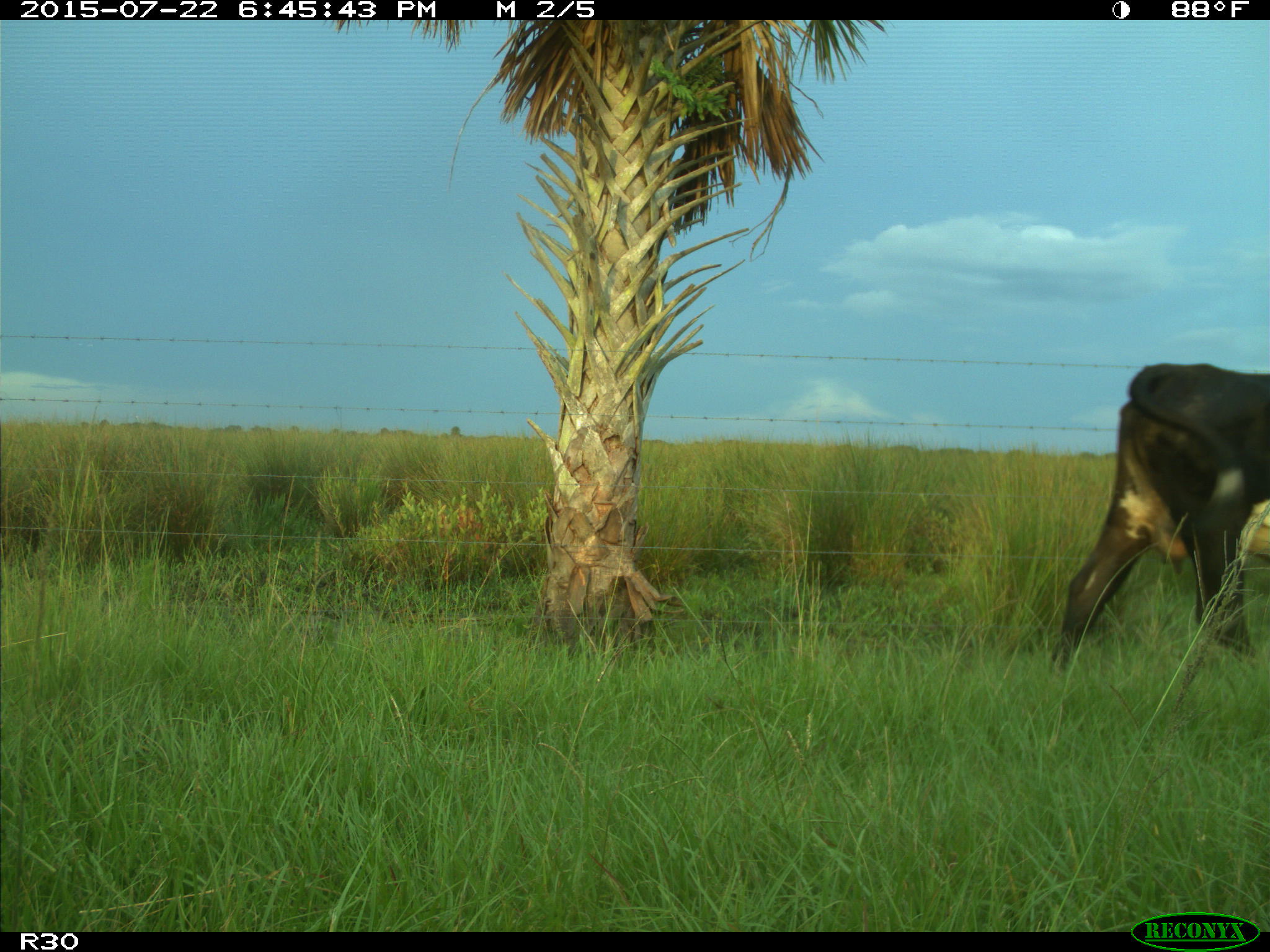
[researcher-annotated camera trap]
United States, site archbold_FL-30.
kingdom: Animalia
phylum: Chordata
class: Mammalia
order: Artiodactyla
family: Bovidae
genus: Bos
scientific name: Bos taurus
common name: domestic cow